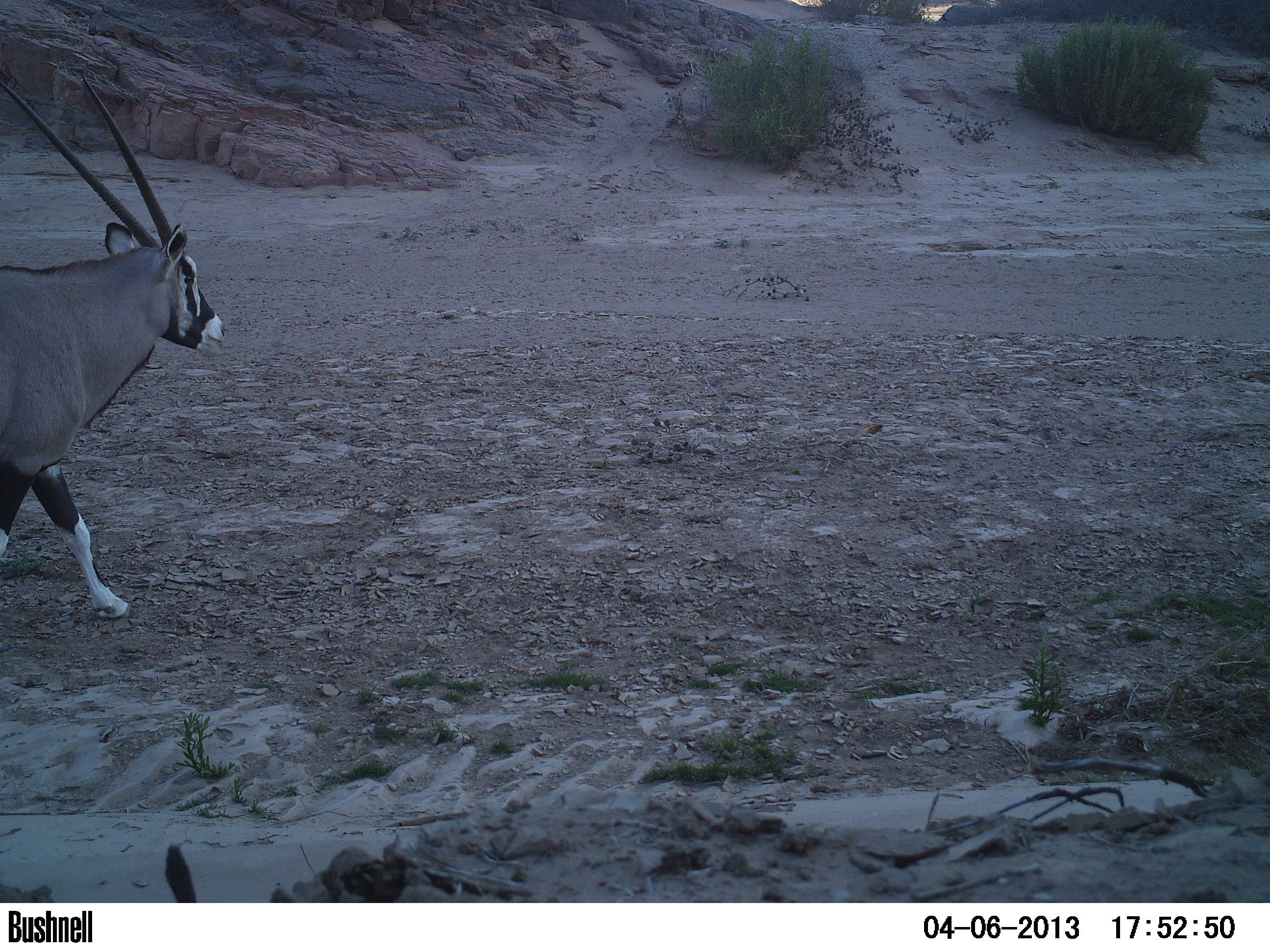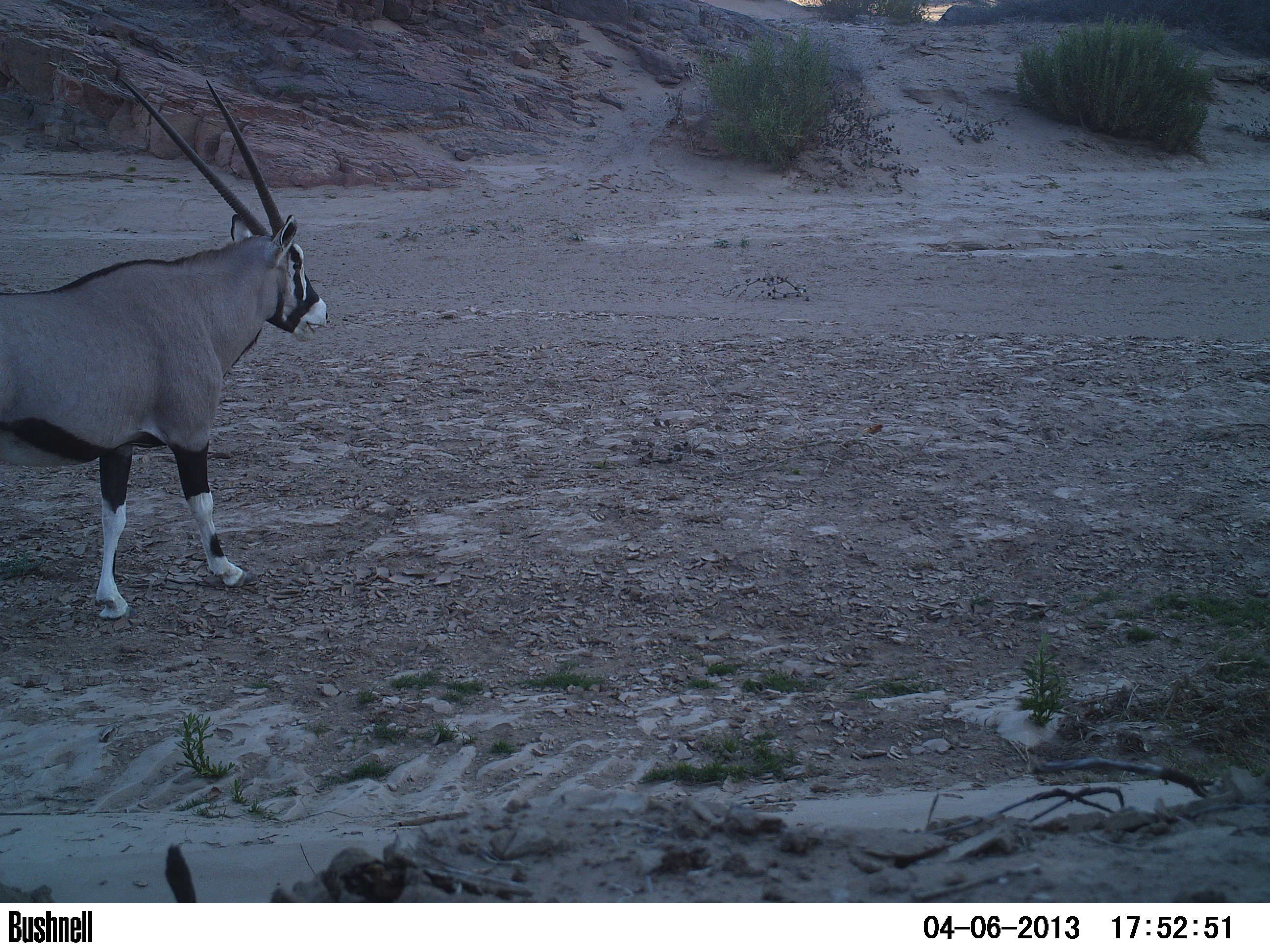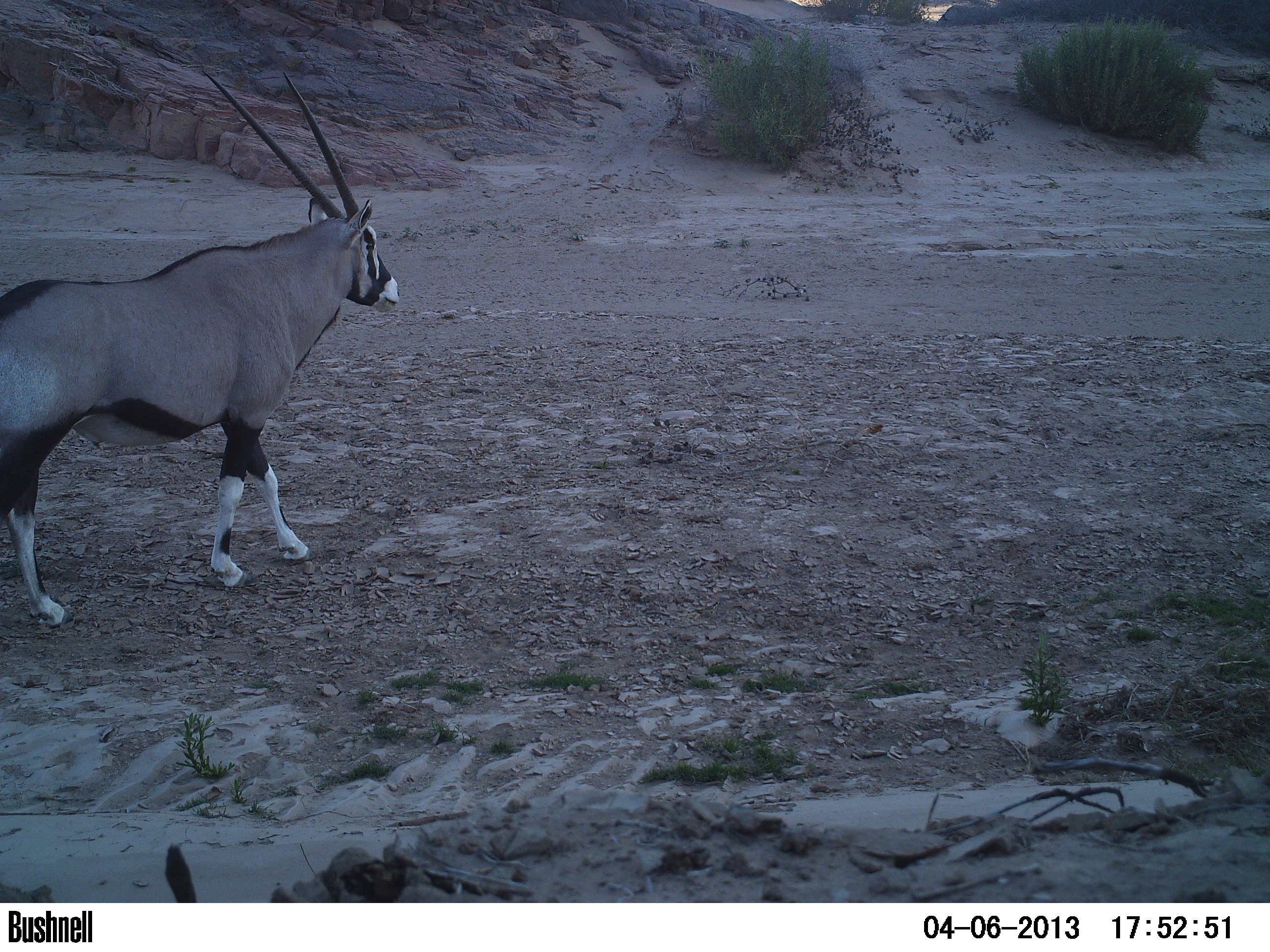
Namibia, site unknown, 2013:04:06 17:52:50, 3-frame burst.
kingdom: Animalia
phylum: Chordata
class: Mammalia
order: Artiodactyla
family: Bovidae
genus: Oryx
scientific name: Oryx gazella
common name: gemsbok